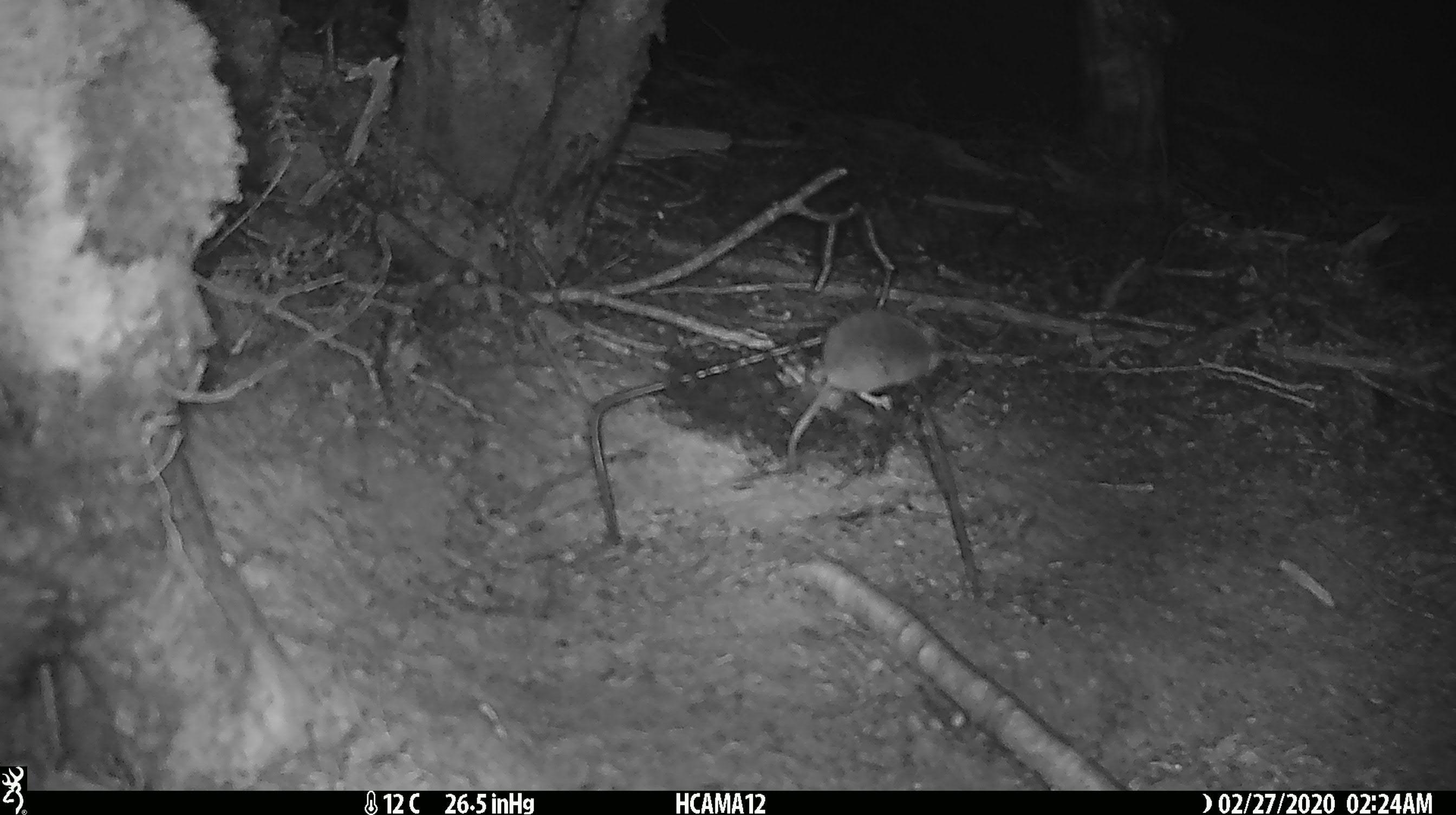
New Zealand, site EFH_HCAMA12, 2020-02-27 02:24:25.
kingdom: Animalia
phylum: Chordata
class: Mammalia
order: Rodentia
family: Muridae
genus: Mus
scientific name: Mus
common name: mouse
Mouse (Mus).